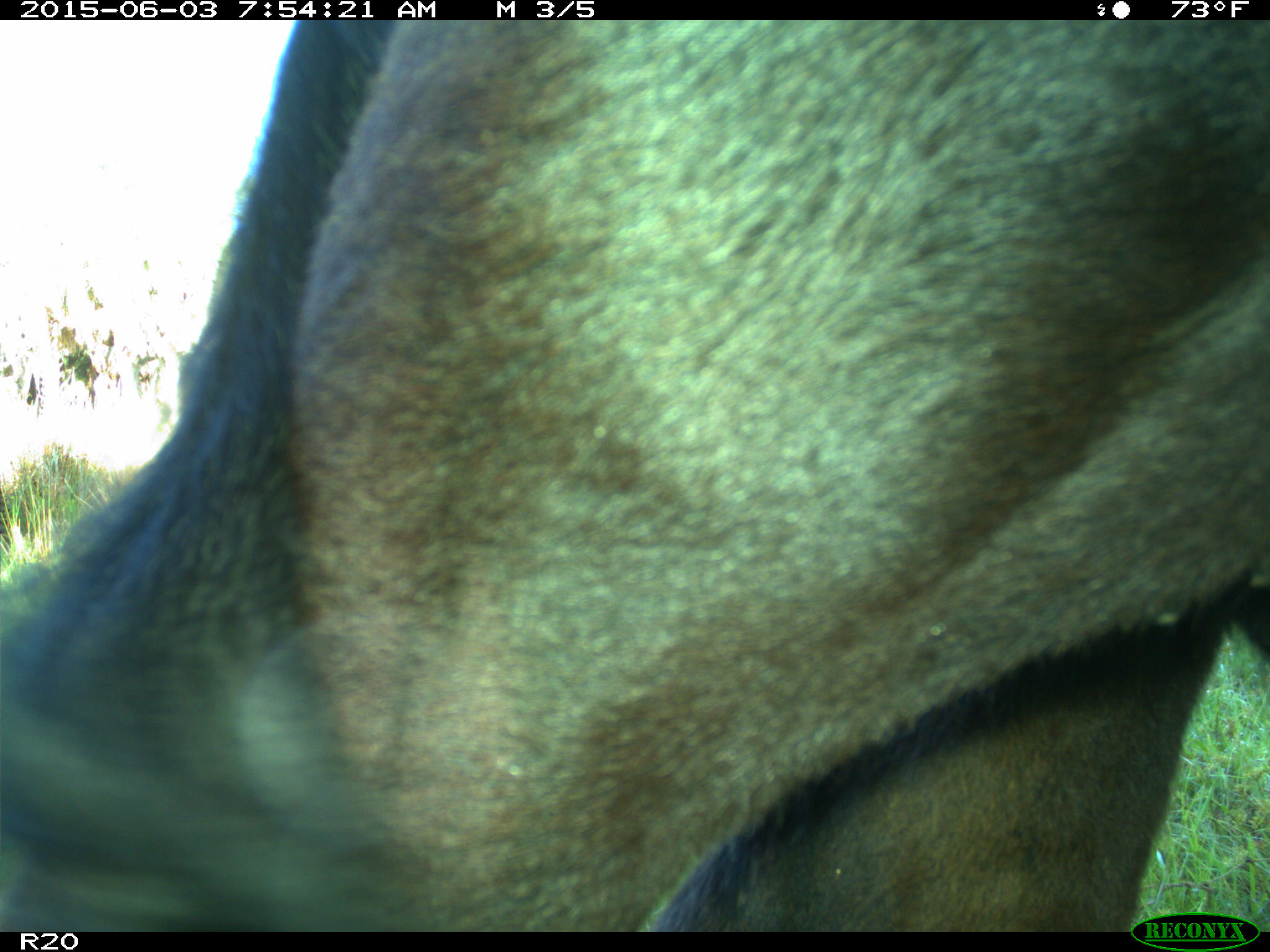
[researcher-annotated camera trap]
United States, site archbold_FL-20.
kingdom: Animalia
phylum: Chordata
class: Mammalia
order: Artiodactyla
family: Bovidae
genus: Bos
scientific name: Bos taurus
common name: domestic cow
Bos taurus (domestic cow).